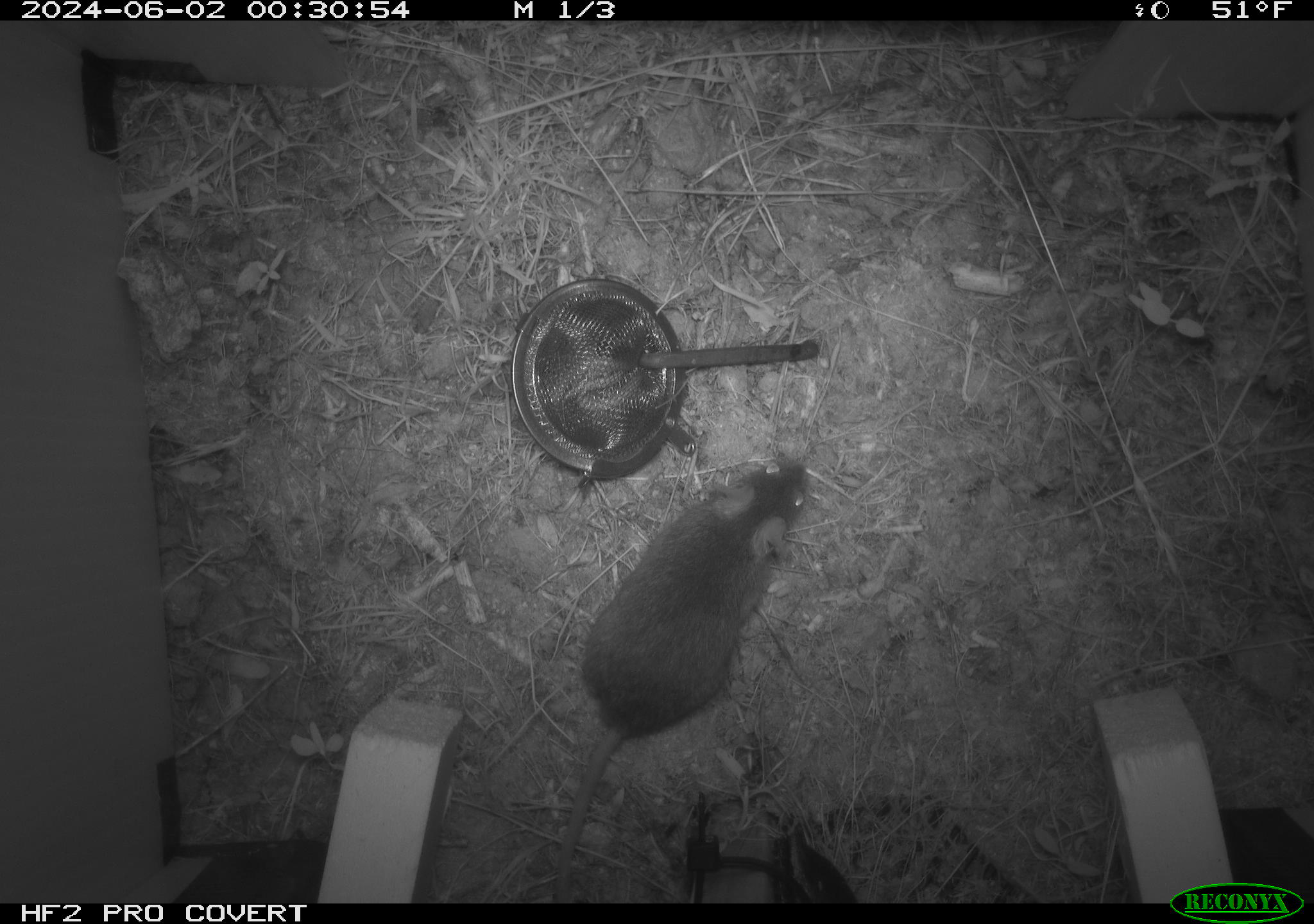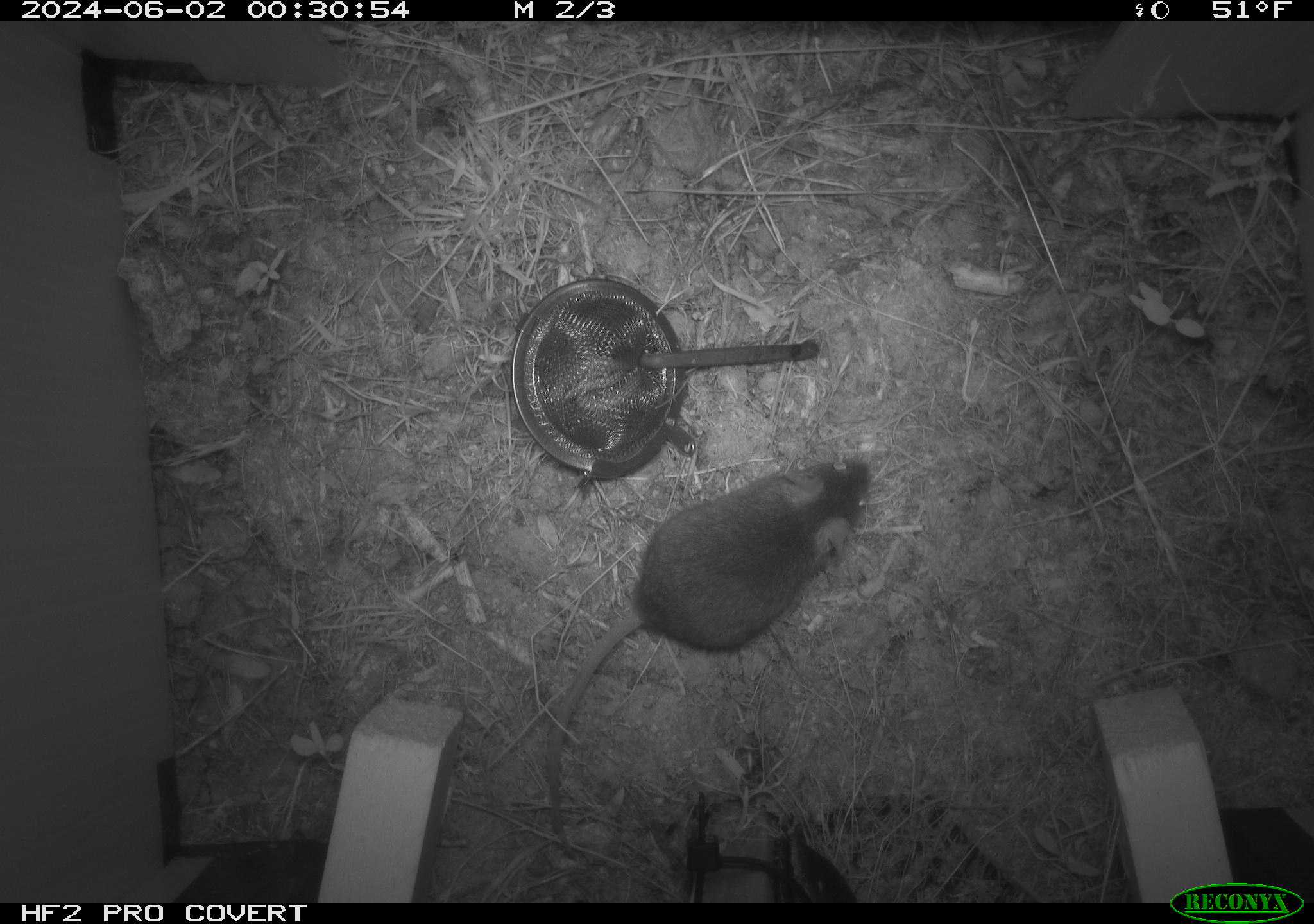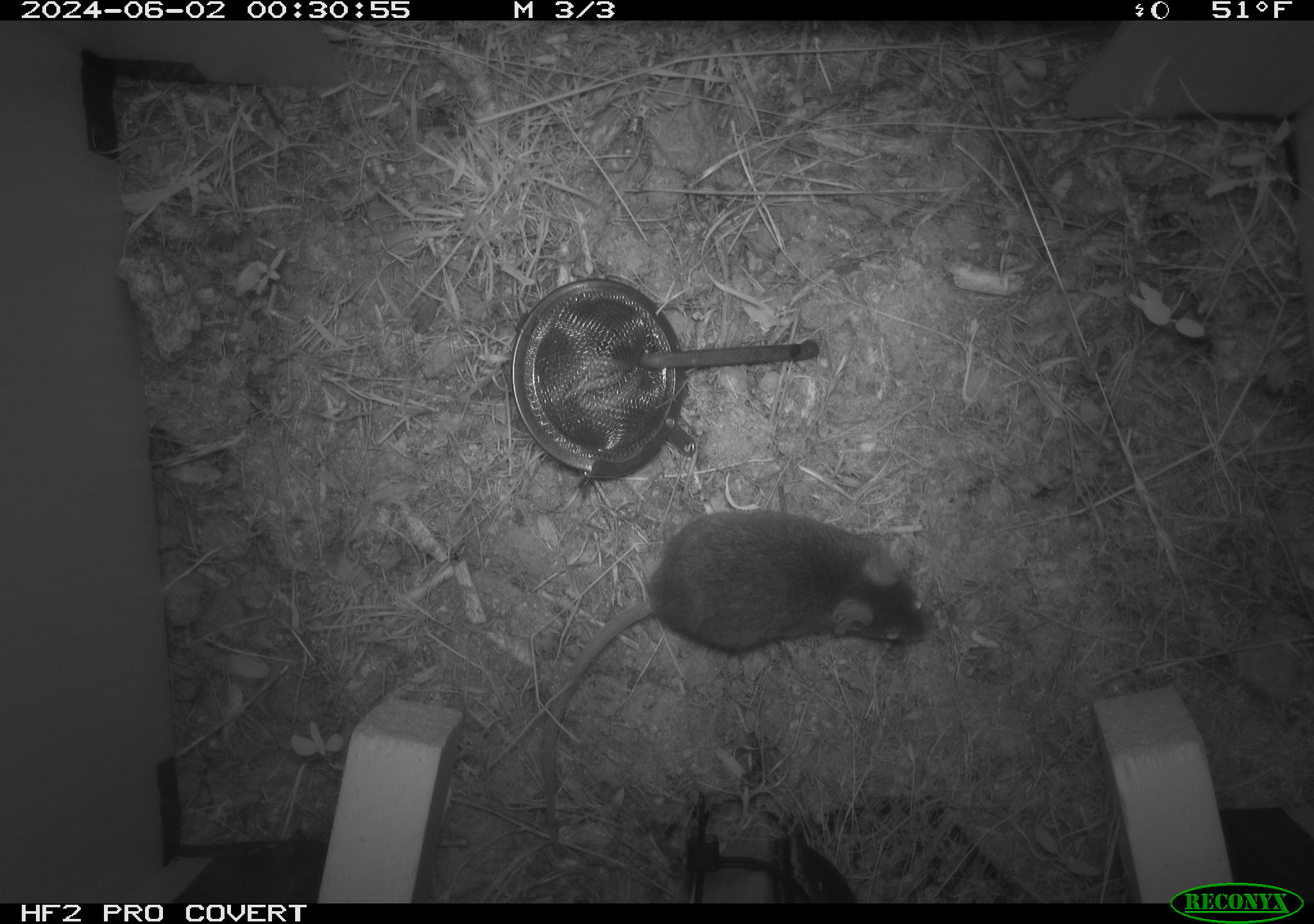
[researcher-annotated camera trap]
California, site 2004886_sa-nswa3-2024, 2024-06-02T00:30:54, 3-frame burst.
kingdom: Animalia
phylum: Chordata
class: Mammalia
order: Rodentia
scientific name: Rodentia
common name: rodent